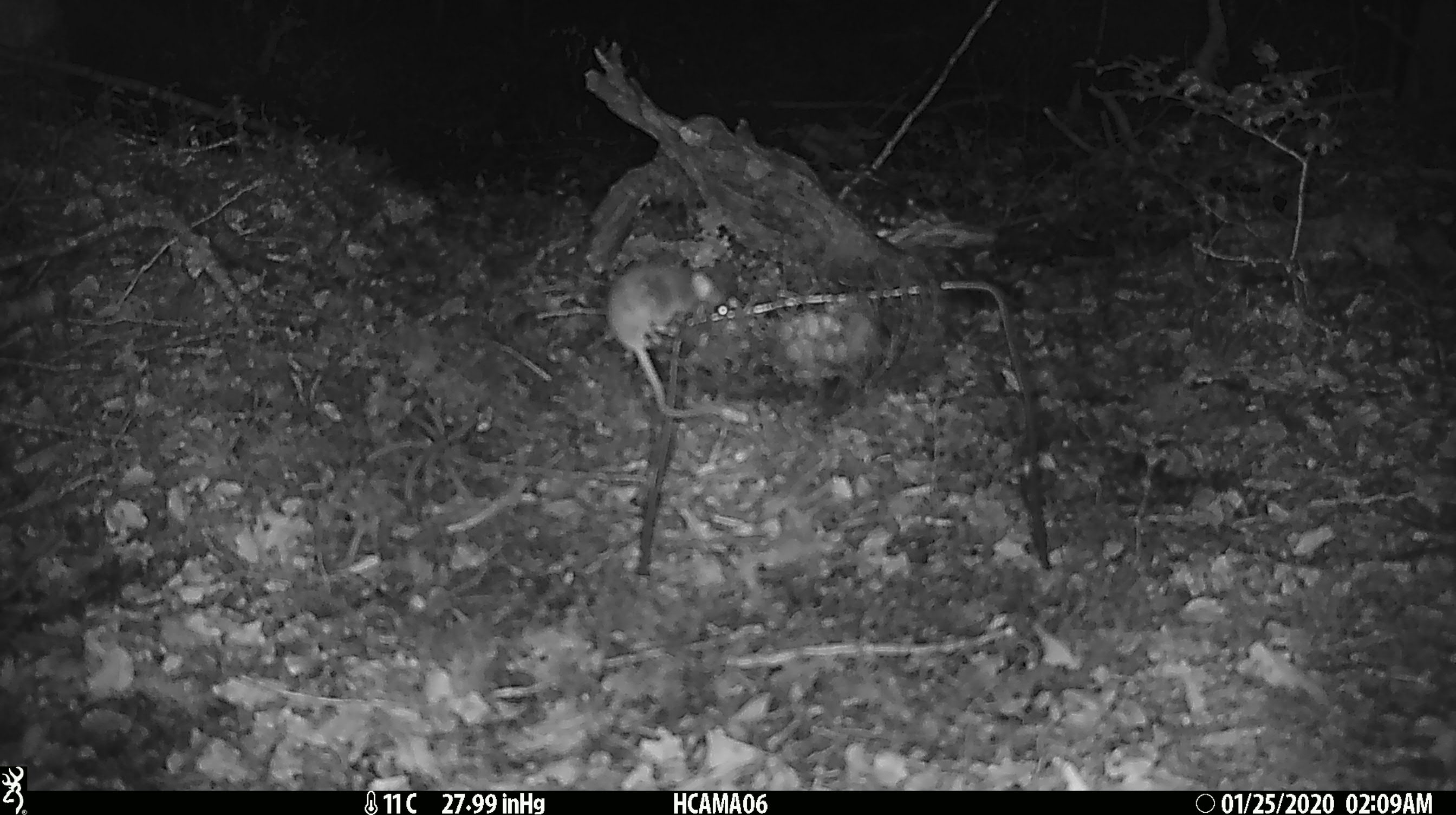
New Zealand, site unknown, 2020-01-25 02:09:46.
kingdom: Animalia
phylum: Chordata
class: Mammalia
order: Rodentia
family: Muridae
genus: Mus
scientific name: Mus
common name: mouse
Mouse (Mus).